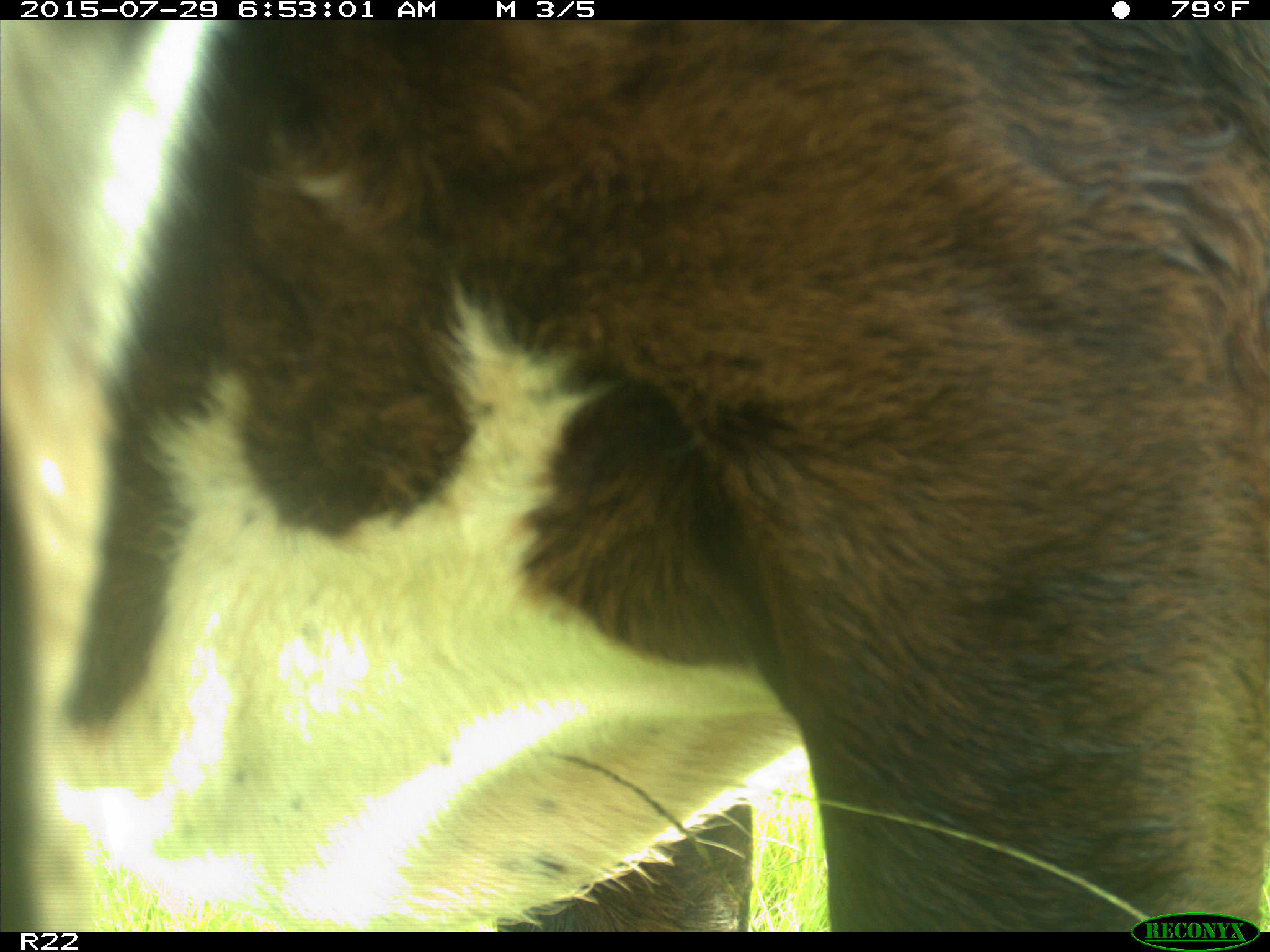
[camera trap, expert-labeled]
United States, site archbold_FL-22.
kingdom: Animalia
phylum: Chordata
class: Mammalia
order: Artiodactyla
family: Bovidae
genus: Bos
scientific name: Bos taurus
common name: domestic cow